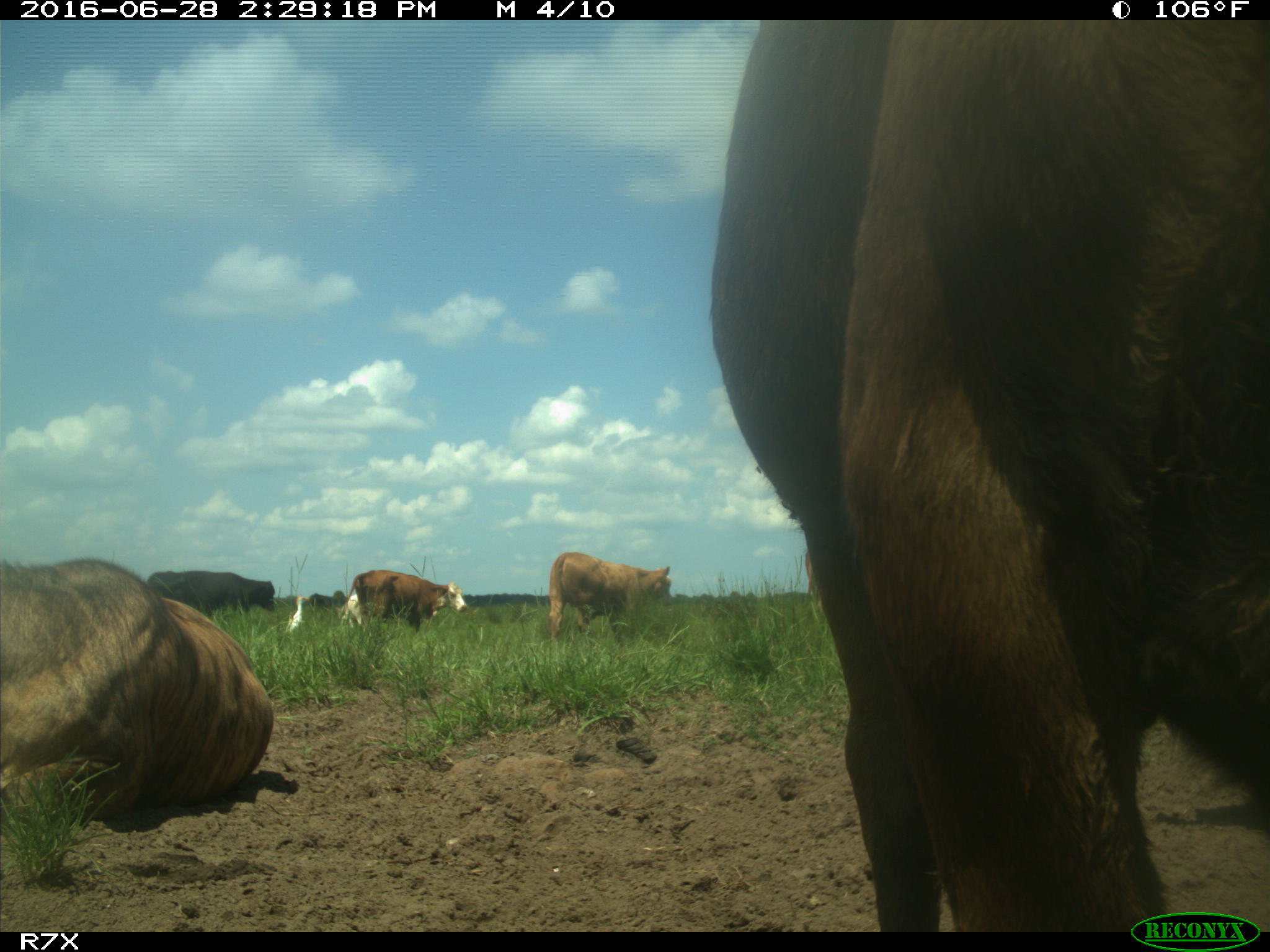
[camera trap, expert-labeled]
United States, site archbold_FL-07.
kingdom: Animalia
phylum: Chordata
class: Mammalia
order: Artiodactyla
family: Bovidae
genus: Bos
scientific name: Bos taurus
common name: domestic cow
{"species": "Bos taurus (domestic cow)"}